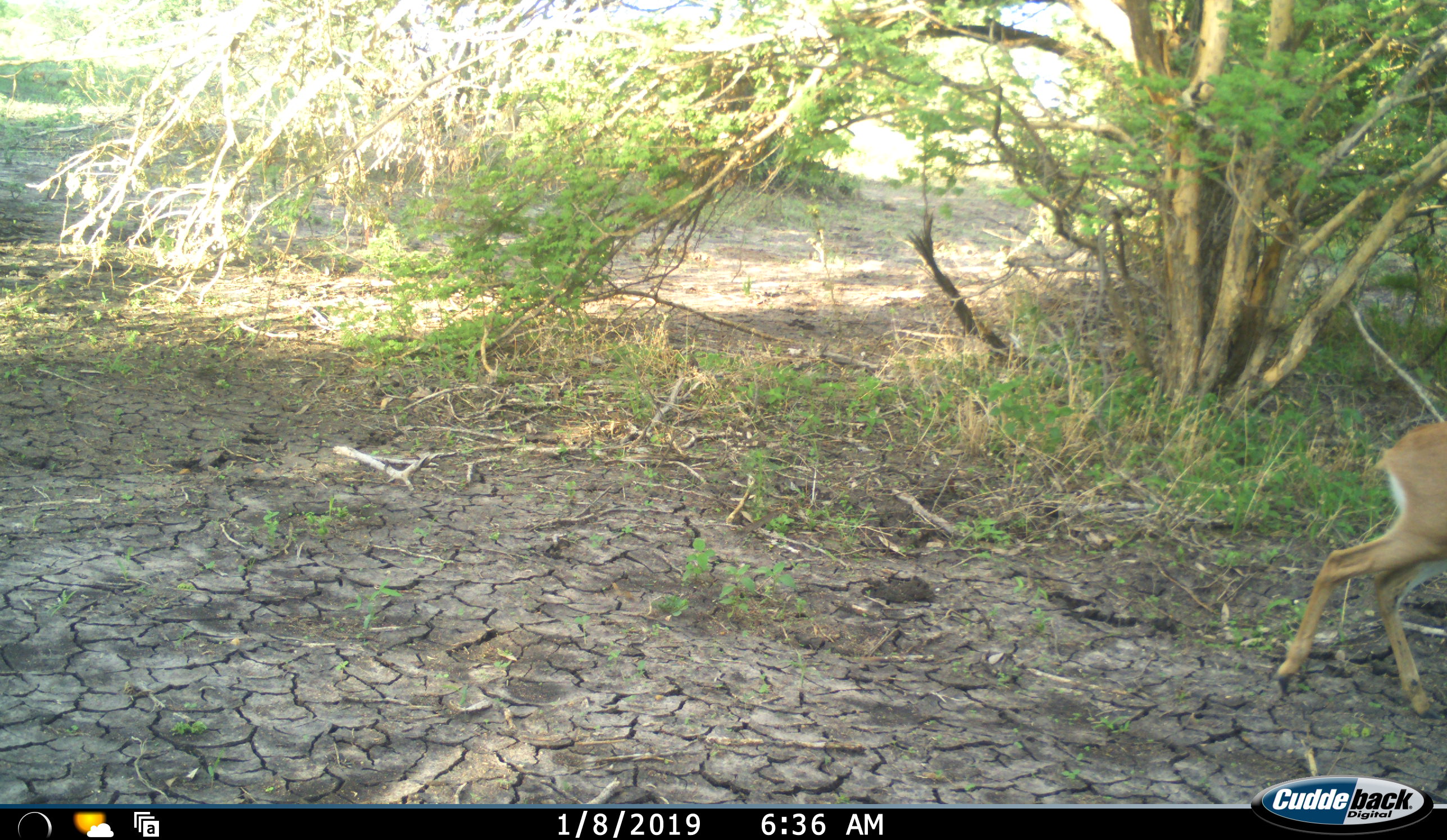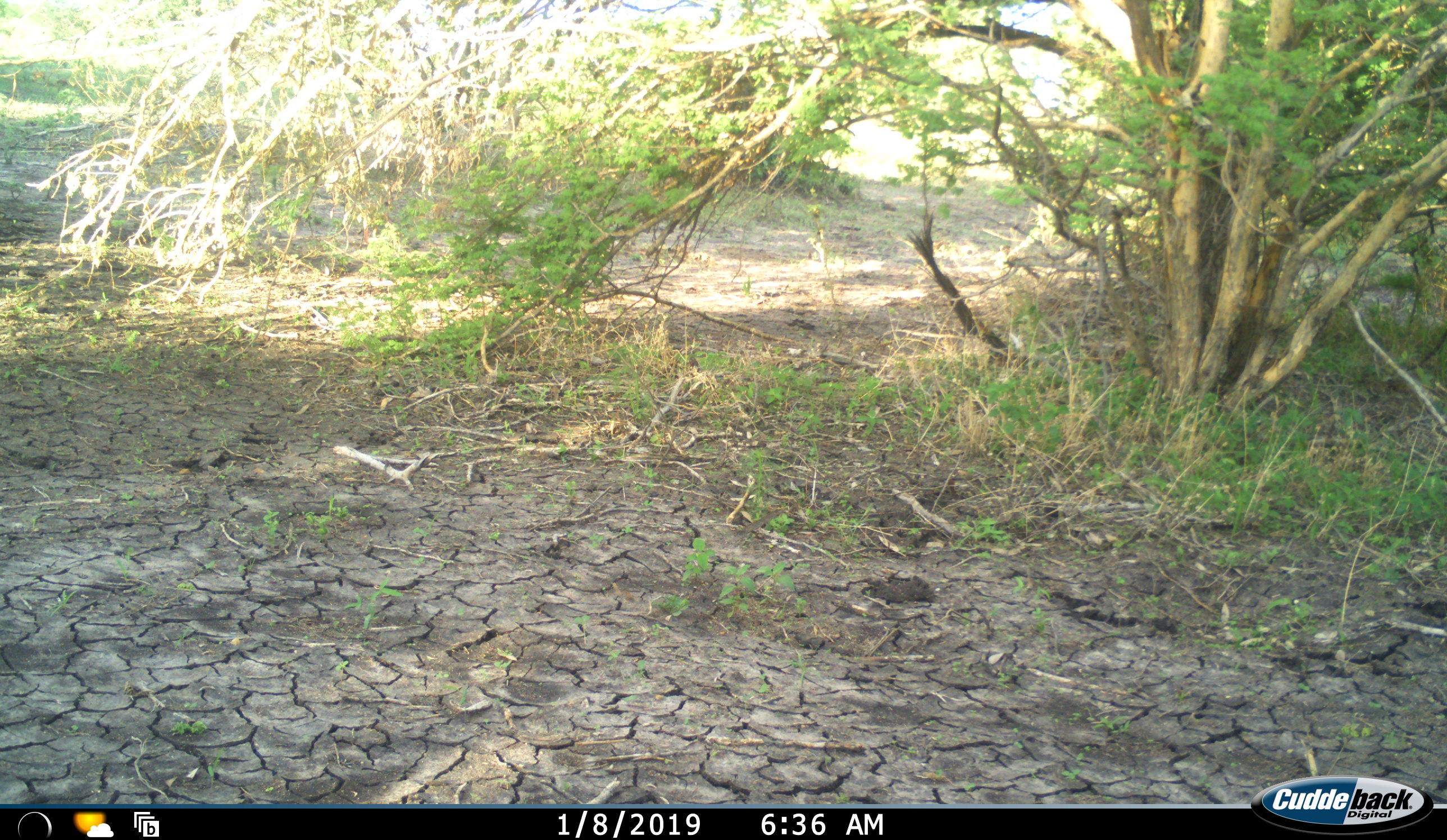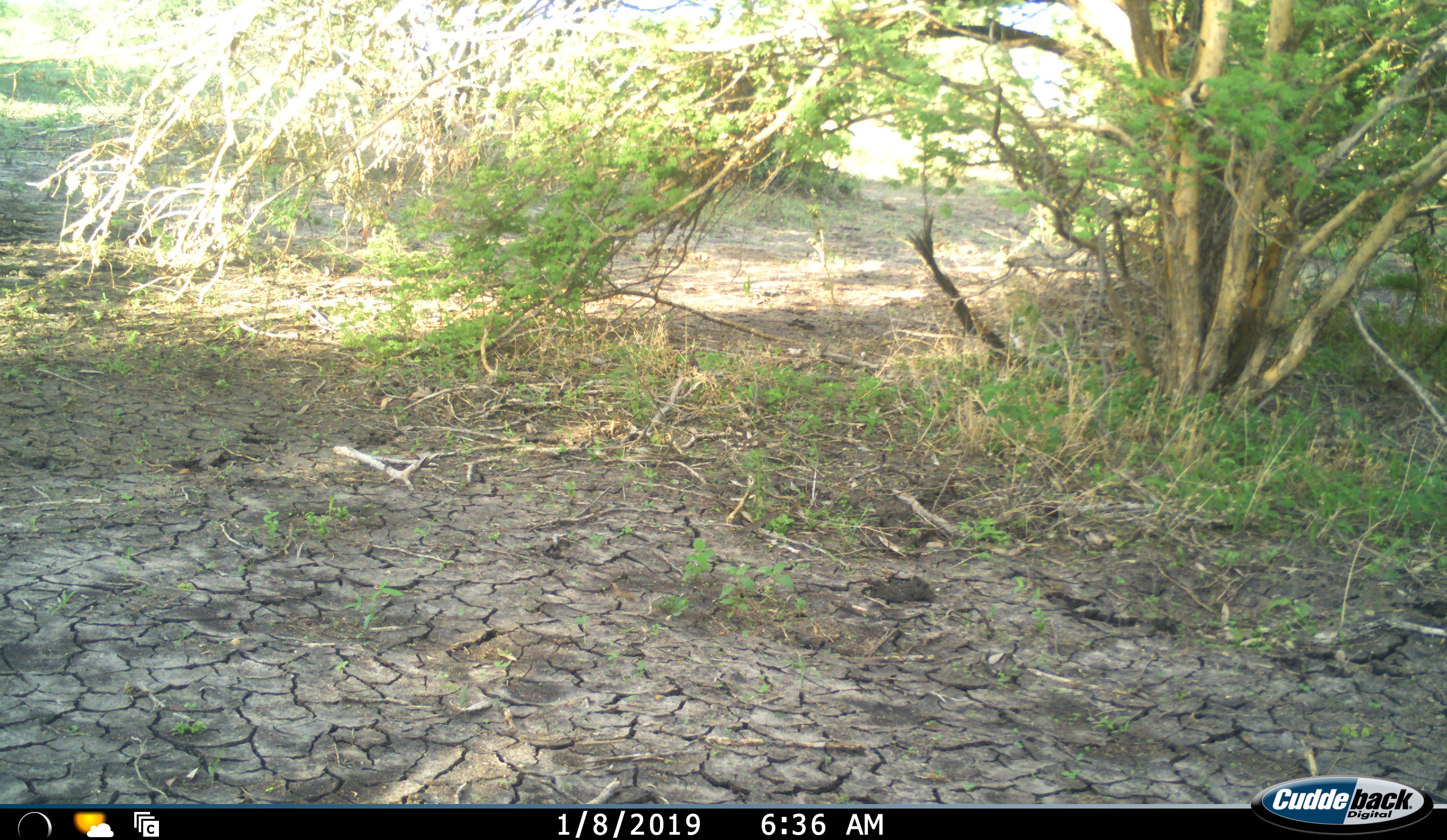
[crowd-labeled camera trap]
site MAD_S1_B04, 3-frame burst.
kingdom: Animalia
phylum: Chordata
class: Mammalia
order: Artiodactyla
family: Bovidae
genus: Raphicerus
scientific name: Raphicerus campestris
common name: steenbok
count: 1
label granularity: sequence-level